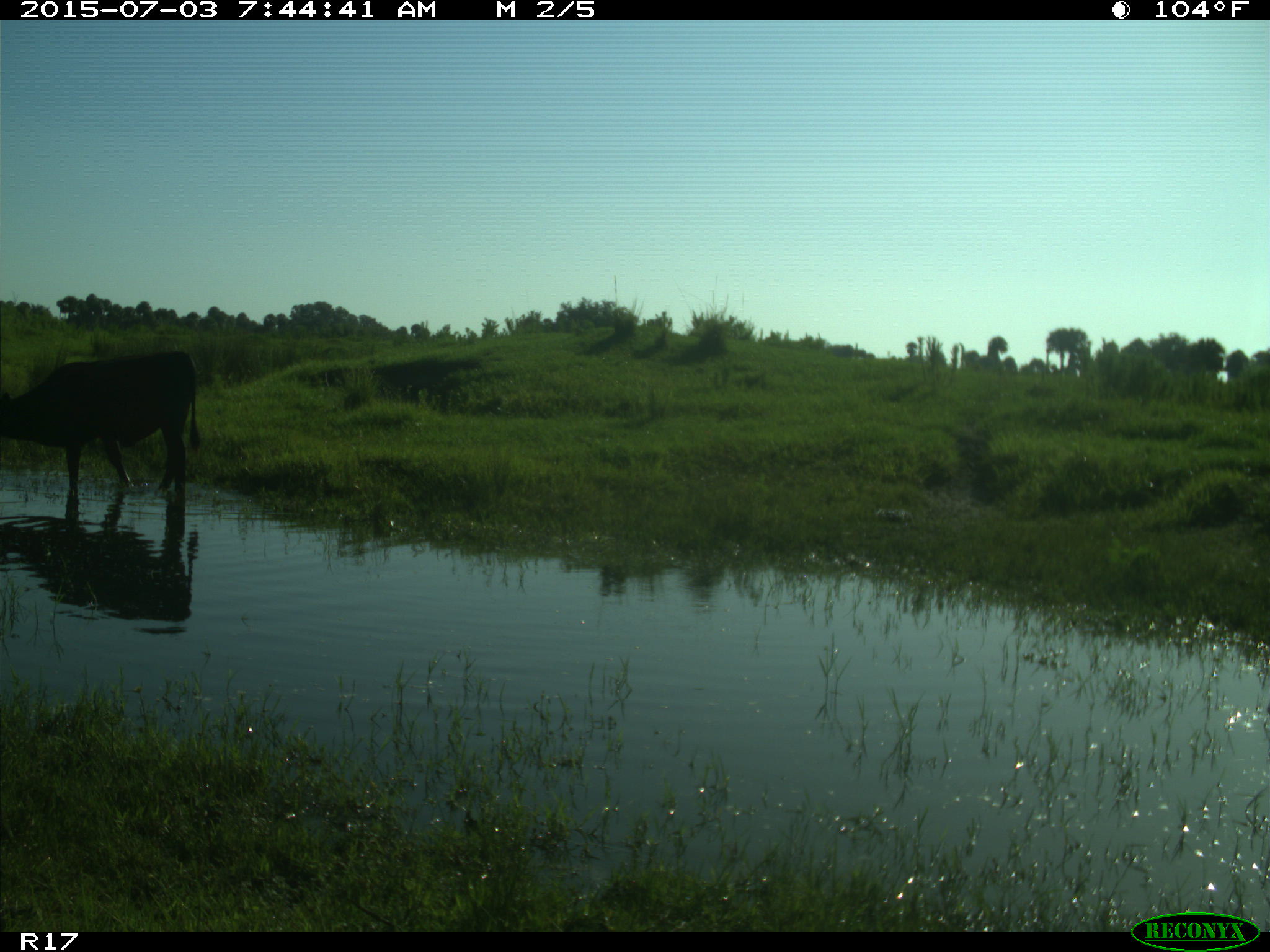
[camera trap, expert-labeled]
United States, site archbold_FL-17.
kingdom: Animalia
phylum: Chordata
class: Mammalia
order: Artiodactyla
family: Bovidae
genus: Bos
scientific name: Bos taurus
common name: domestic cow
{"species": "Bos taurus (domestic cow)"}